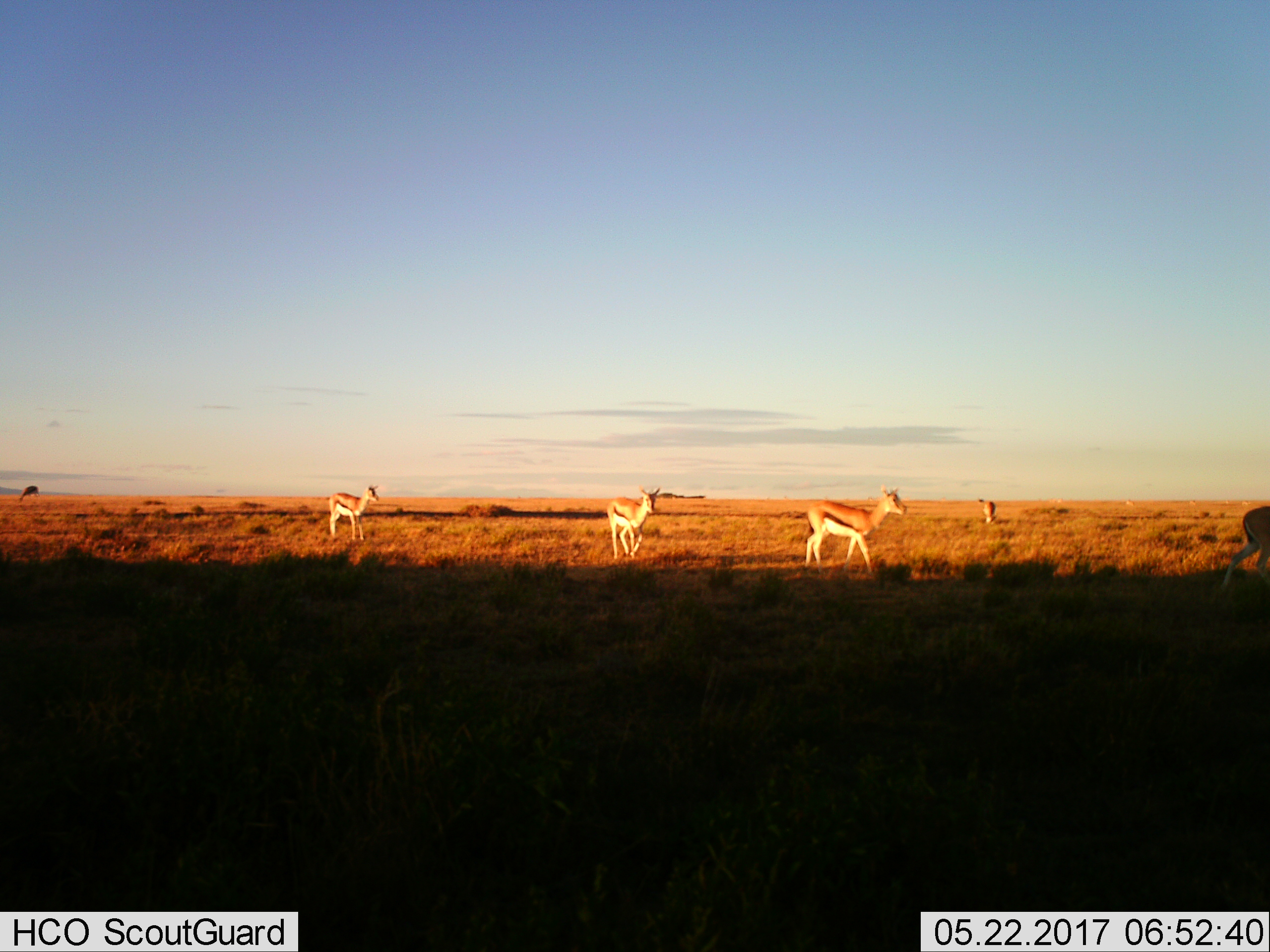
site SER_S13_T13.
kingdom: Animalia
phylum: Chordata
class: Mammalia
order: Artiodactyla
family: Bovidae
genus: Eudorcas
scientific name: Eudorcas thomsonii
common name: thomson's gazelle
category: gazellethomsons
Gazellethomsons (thomson's gazelle) (Eudorcas thomsonii), count 5. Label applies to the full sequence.